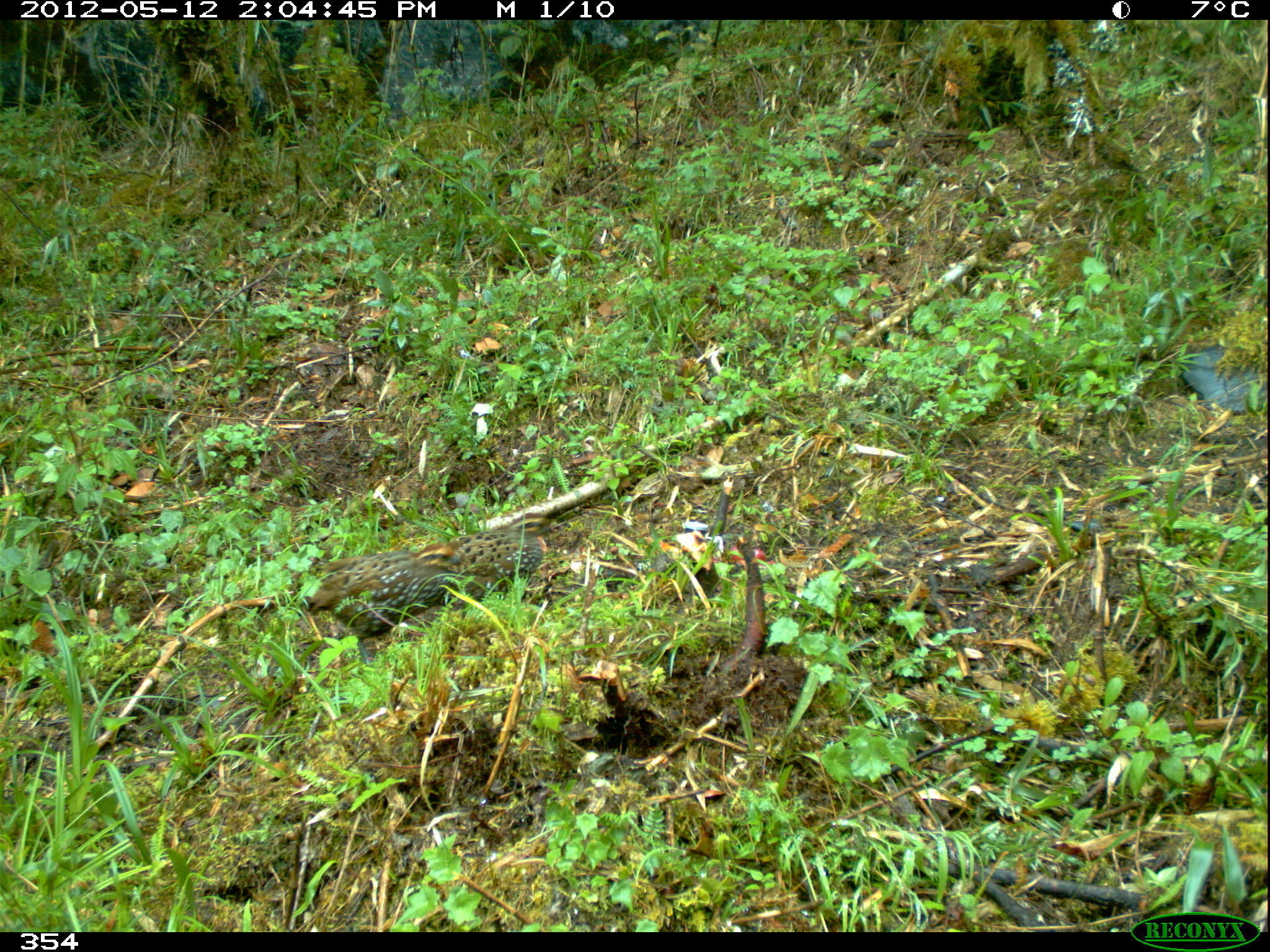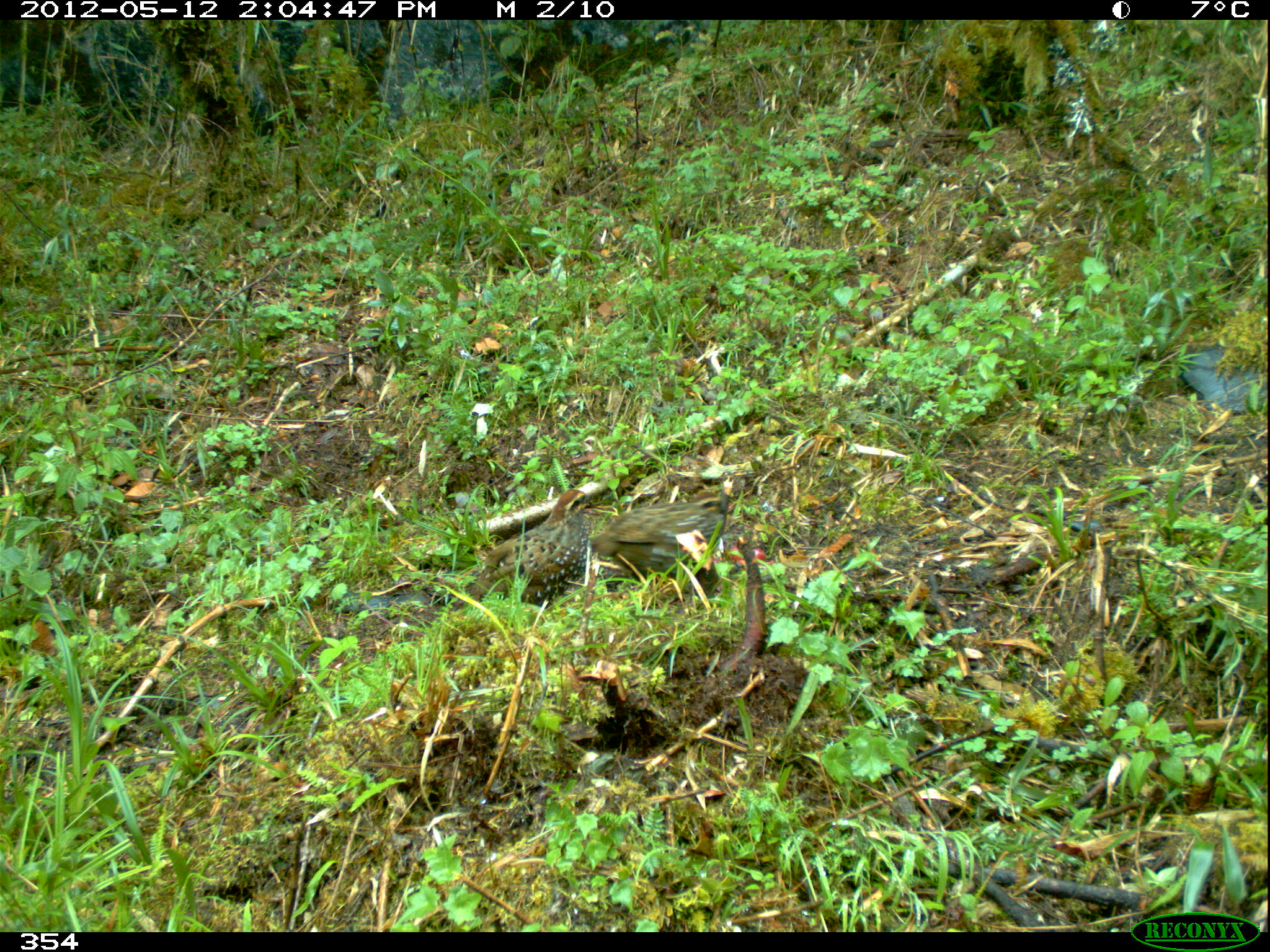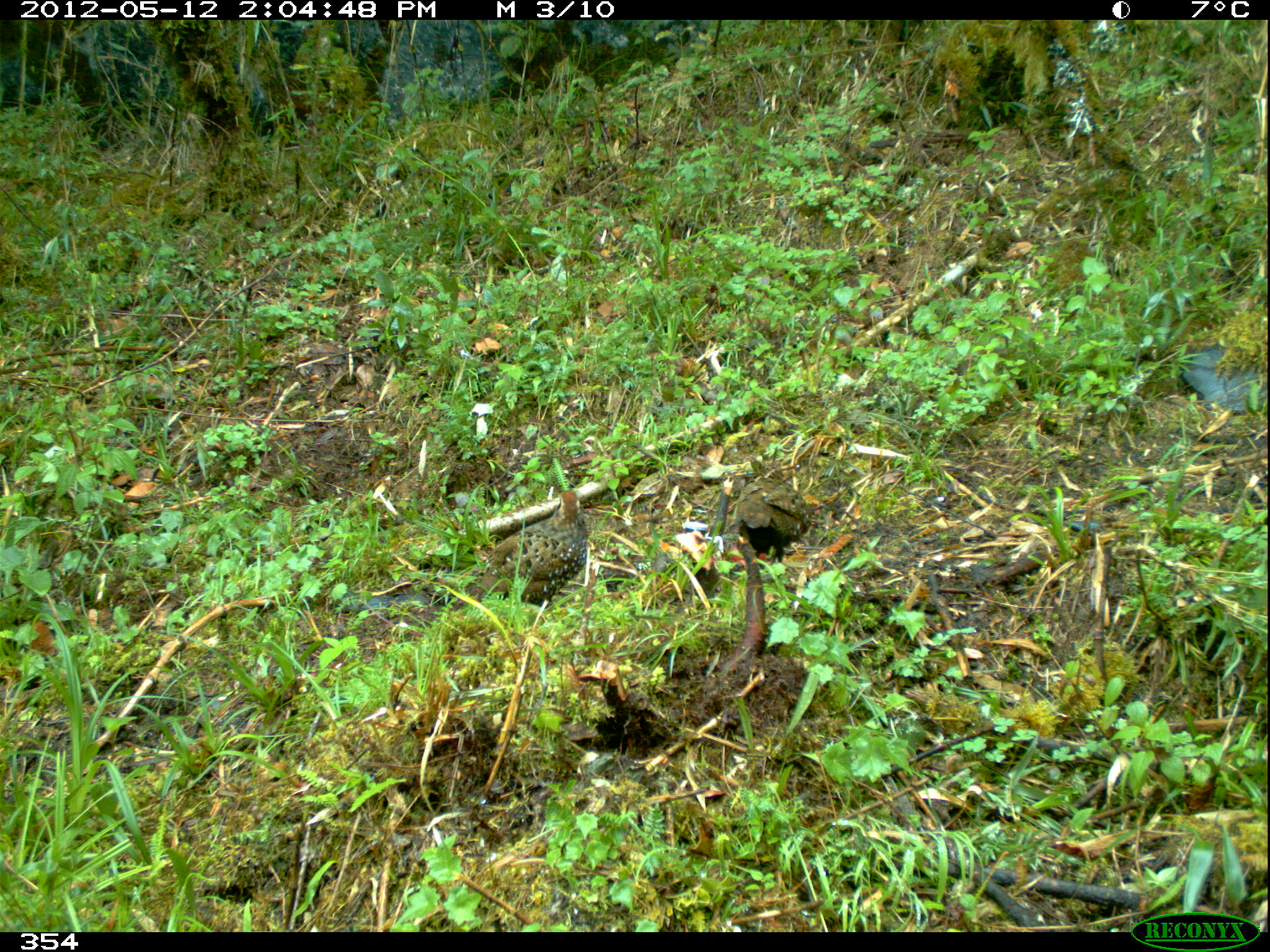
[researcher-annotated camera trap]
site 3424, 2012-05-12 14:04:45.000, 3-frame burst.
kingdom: Animalia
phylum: Chordata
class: Aves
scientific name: Aves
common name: bird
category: unknown bird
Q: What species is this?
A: Unknown bird (bird) (Aves).